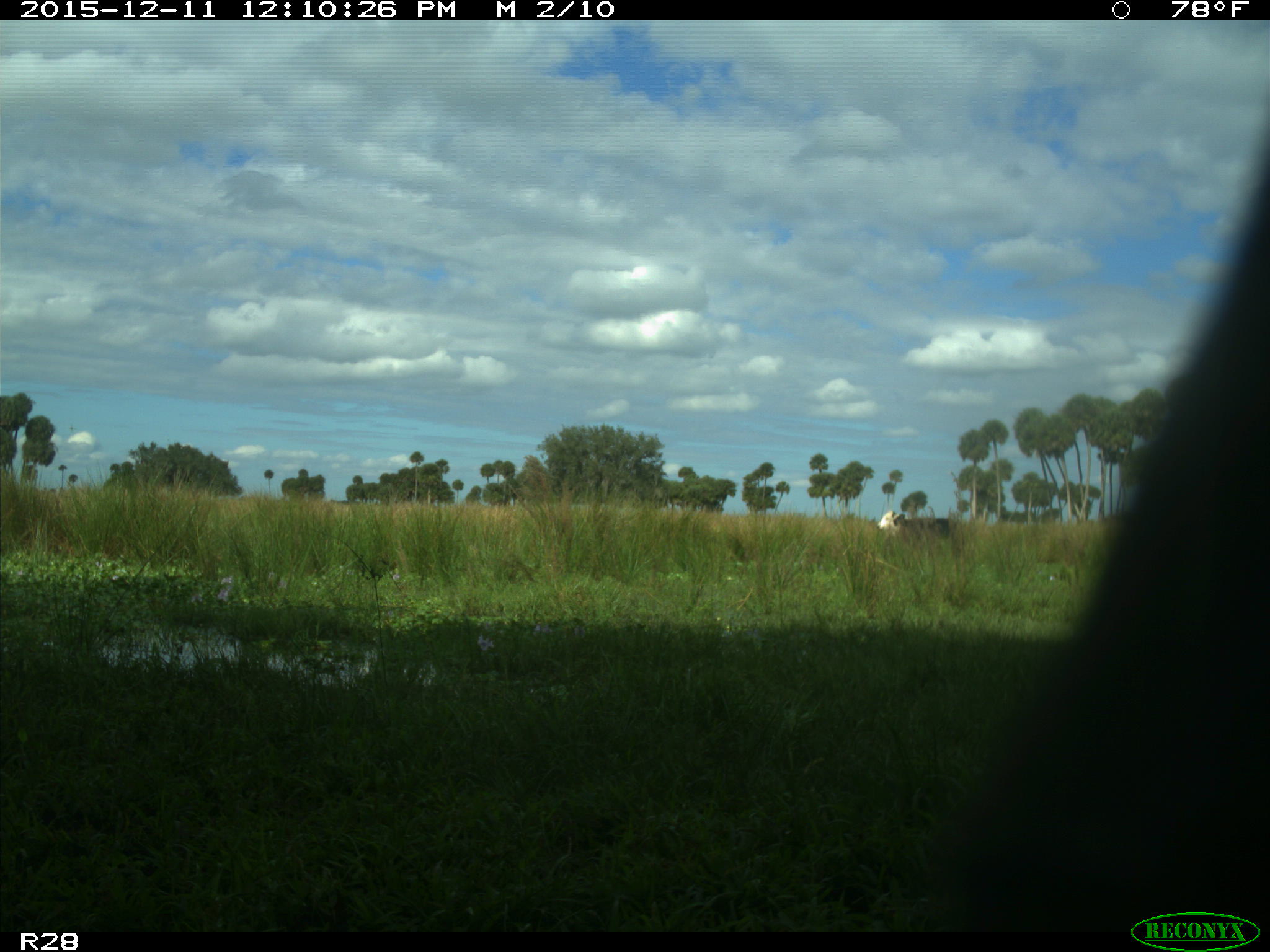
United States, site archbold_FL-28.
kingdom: Animalia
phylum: Chordata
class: Mammalia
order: Artiodactyla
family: Bovidae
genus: Bos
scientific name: Bos taurus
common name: domestic cow